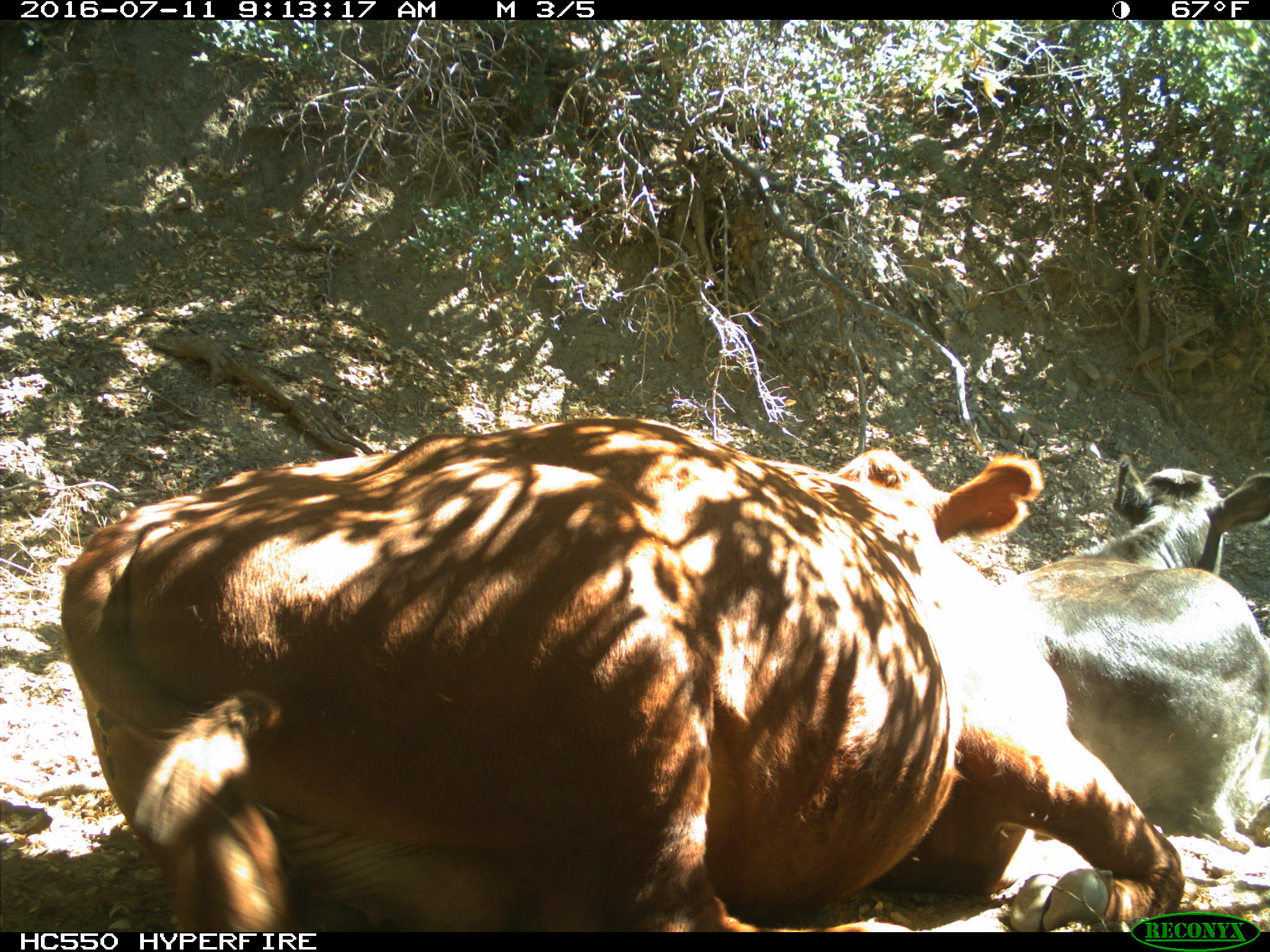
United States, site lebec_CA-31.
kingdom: Animalia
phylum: Chordata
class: Mammalia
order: Artiodactyla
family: Bovidae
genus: Bos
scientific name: Bos taurus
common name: domestic cow